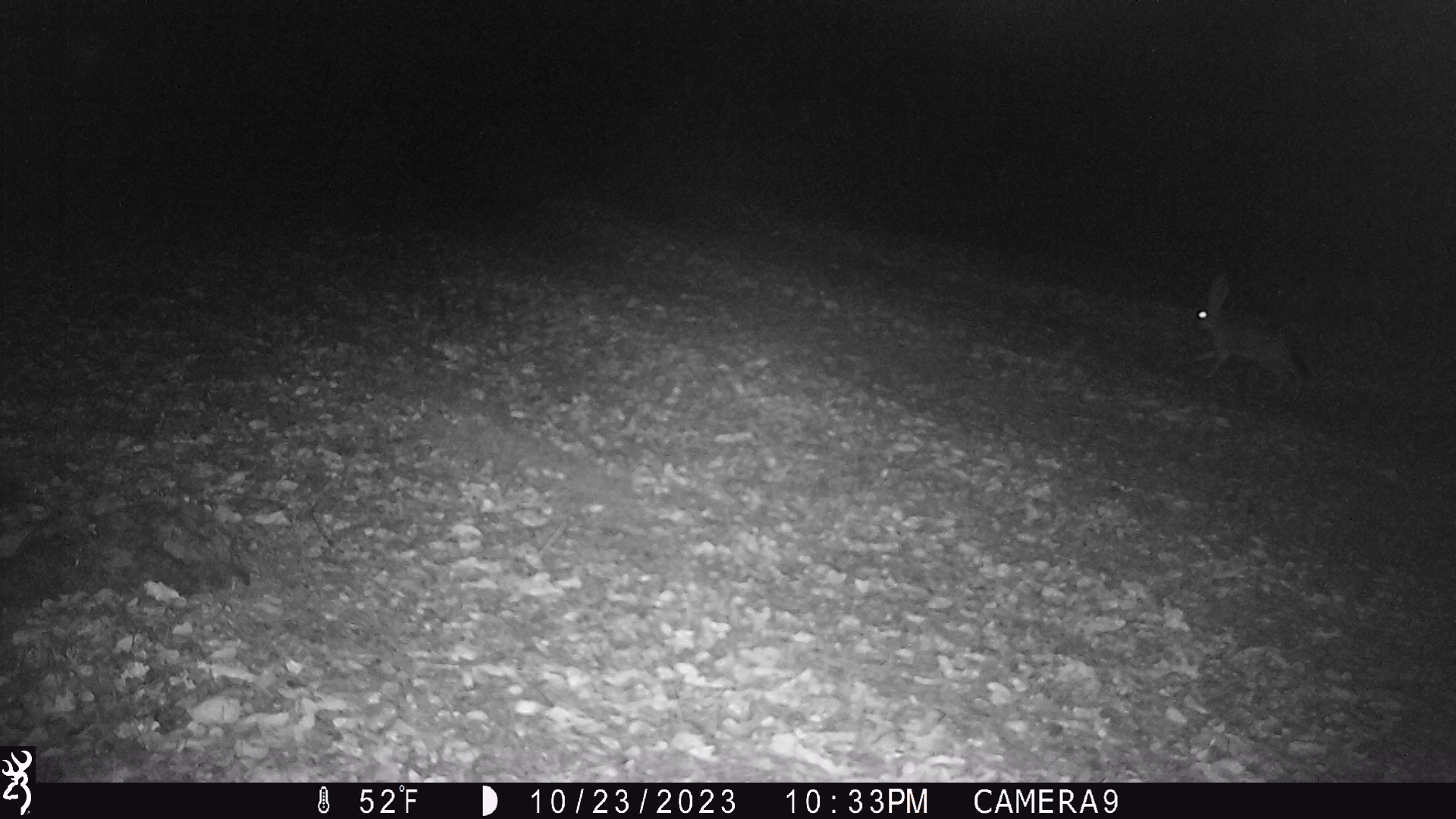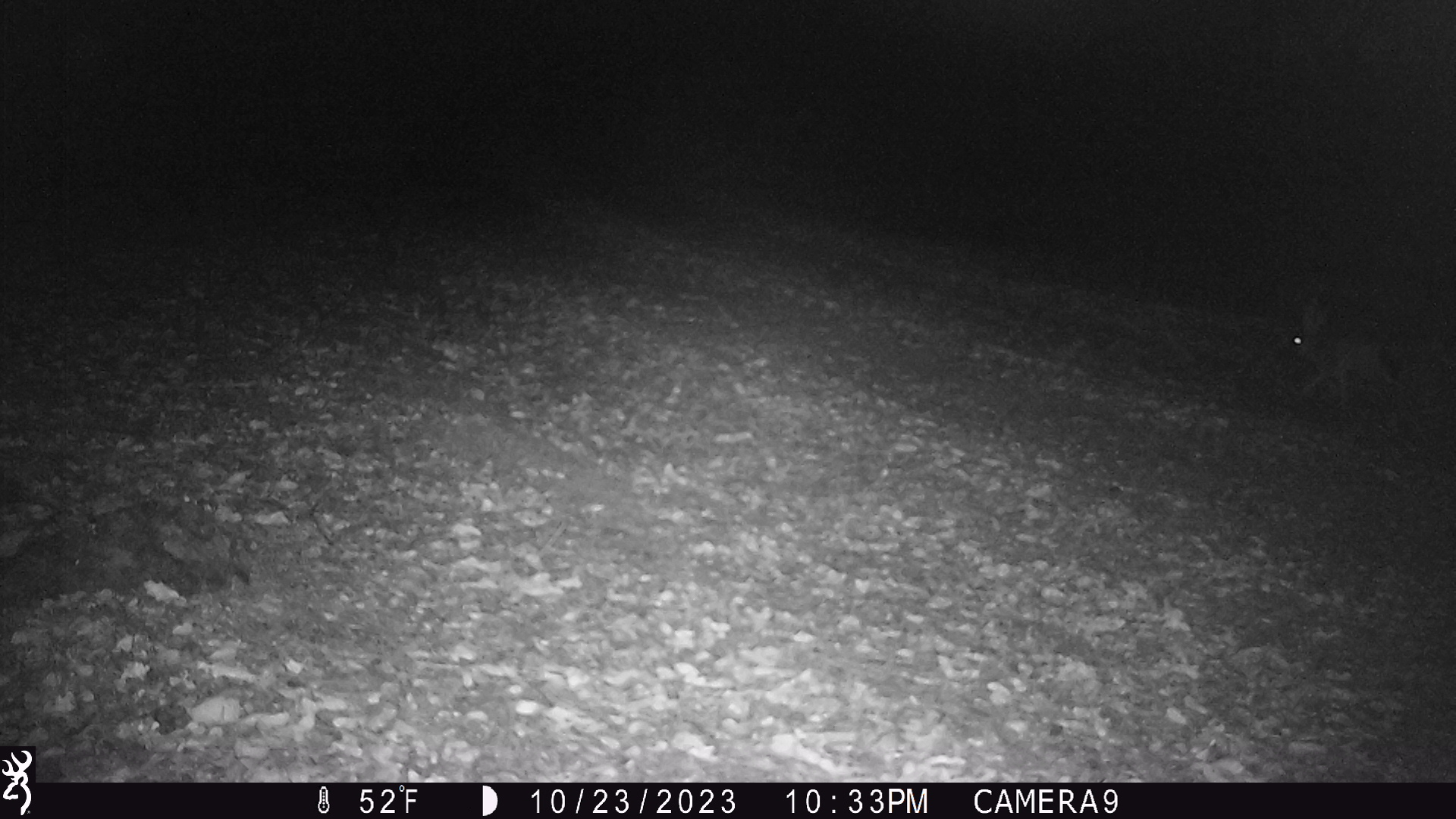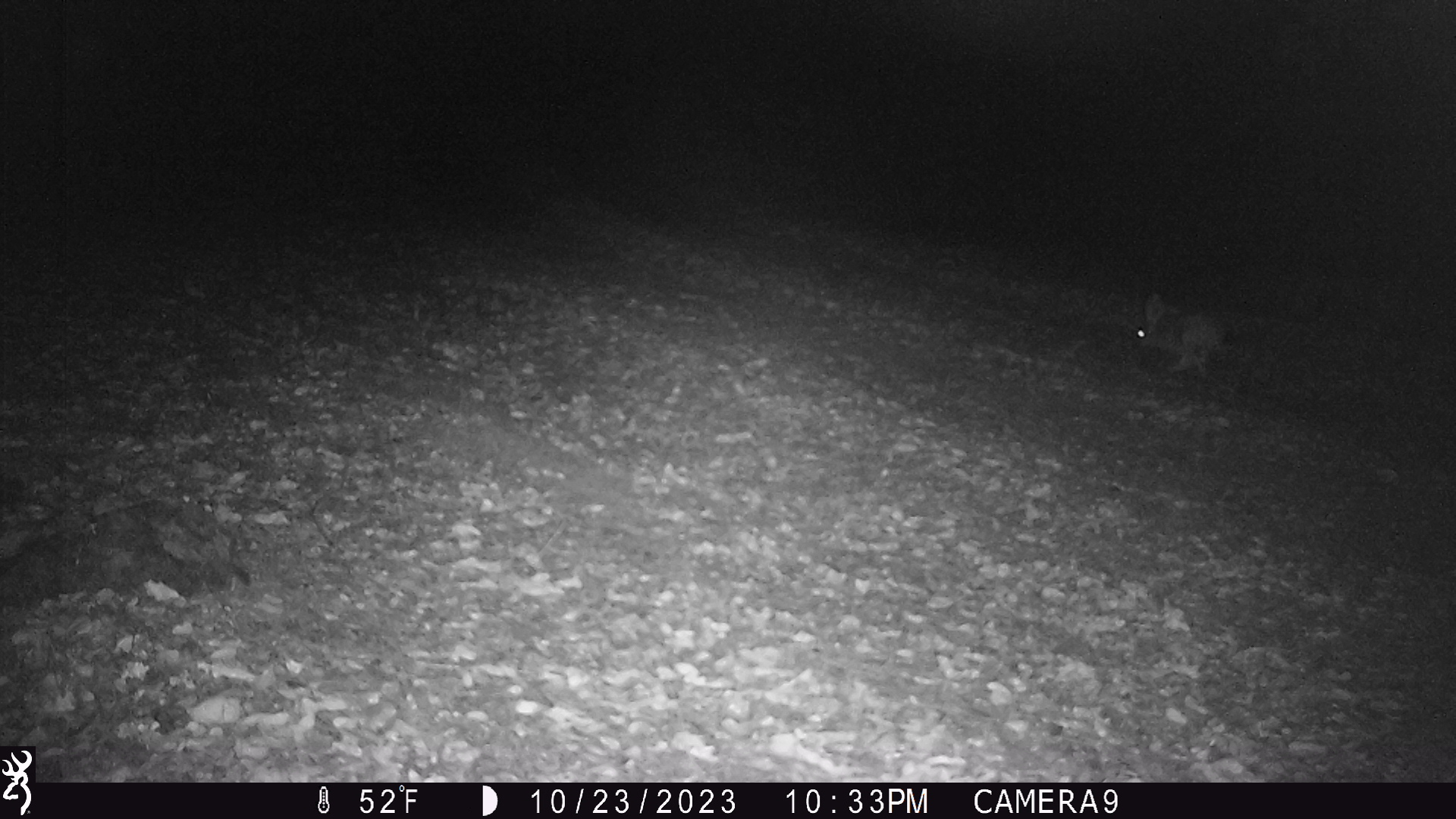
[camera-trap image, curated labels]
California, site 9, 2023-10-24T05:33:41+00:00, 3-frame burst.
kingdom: Animalia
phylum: Chordata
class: Mammalia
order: Lagomorpha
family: Leporidae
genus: Lepus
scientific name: Lepus californicus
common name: black-tailed jackrabbit